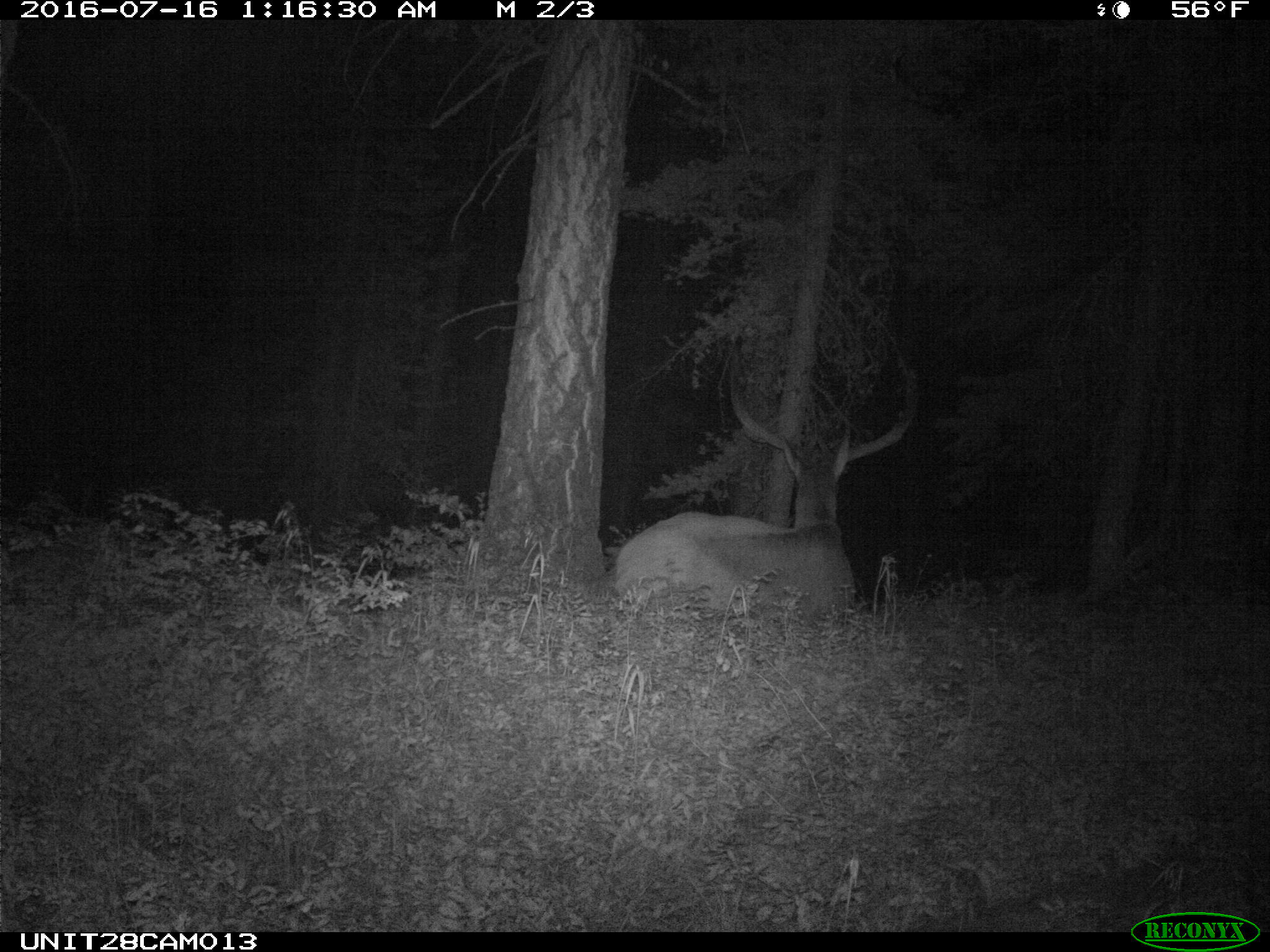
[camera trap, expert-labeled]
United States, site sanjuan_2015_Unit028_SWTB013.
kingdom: Animalia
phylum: Chordata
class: Mammalia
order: Artiodactyla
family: Cervidae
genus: Cervus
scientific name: Cervus elaphus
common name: red deer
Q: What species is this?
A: Cervus elaphus (red deer).